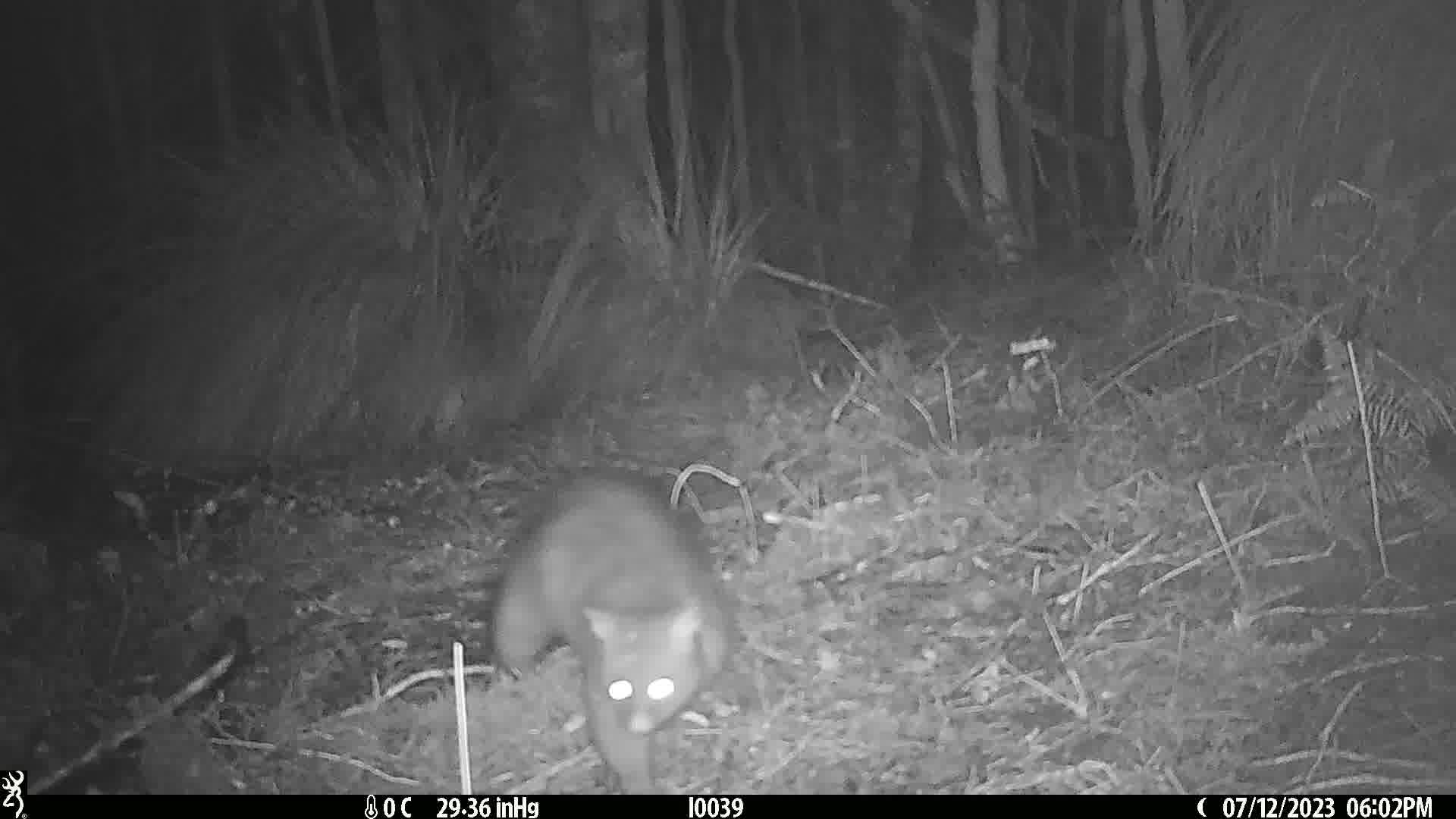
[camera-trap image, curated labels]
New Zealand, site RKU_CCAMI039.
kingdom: Animalia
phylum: Chordata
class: Mammalia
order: Diprotodontia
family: Phalangeridae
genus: Trichosurus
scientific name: Trichosurus vulpecula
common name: common brushtail possum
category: possum